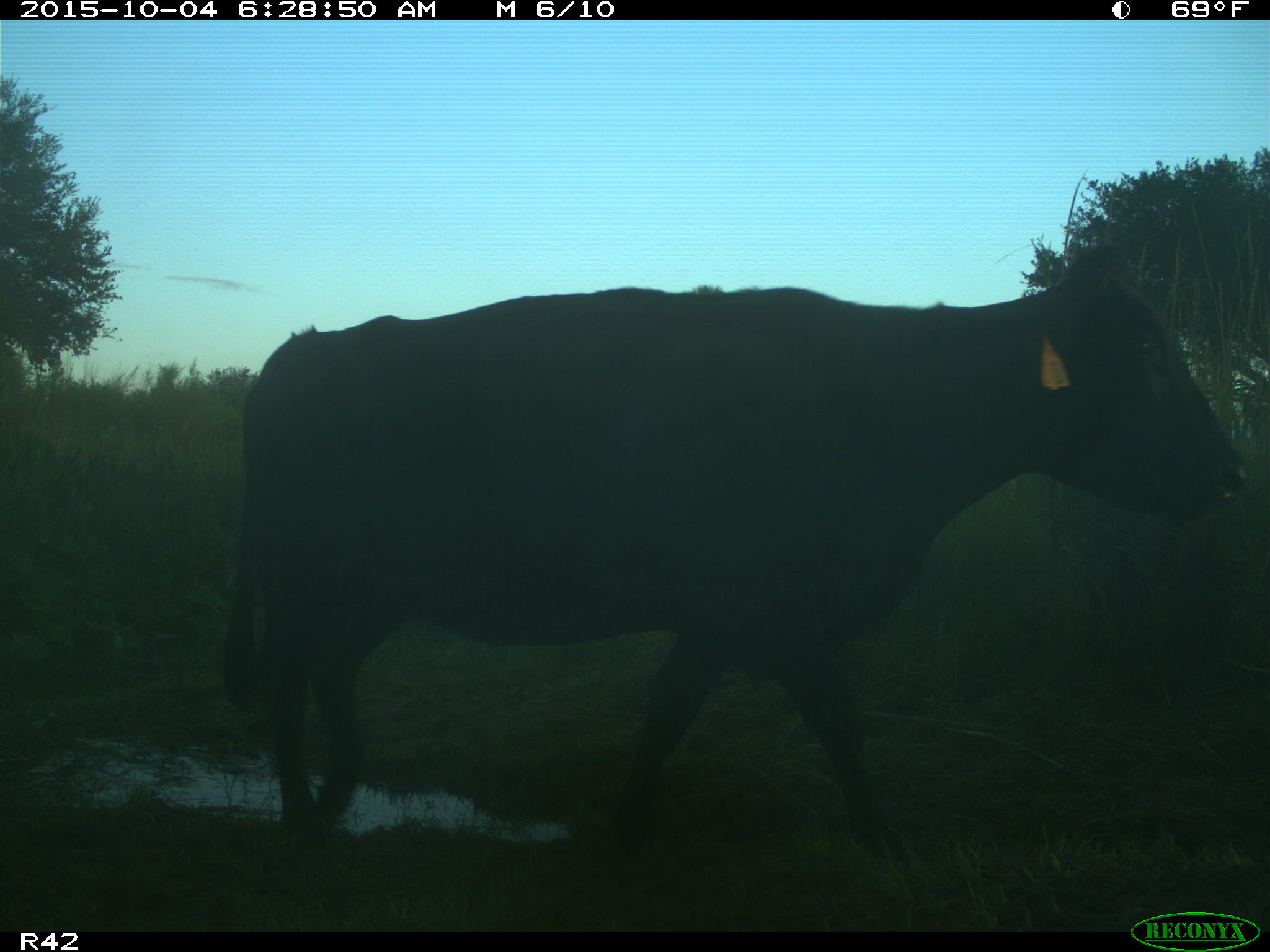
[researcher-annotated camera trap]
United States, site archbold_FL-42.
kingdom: Animalia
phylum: Chordata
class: Mammalia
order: Artiodactyla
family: Bovidae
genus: Bos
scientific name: Bos taurus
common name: domestic cow